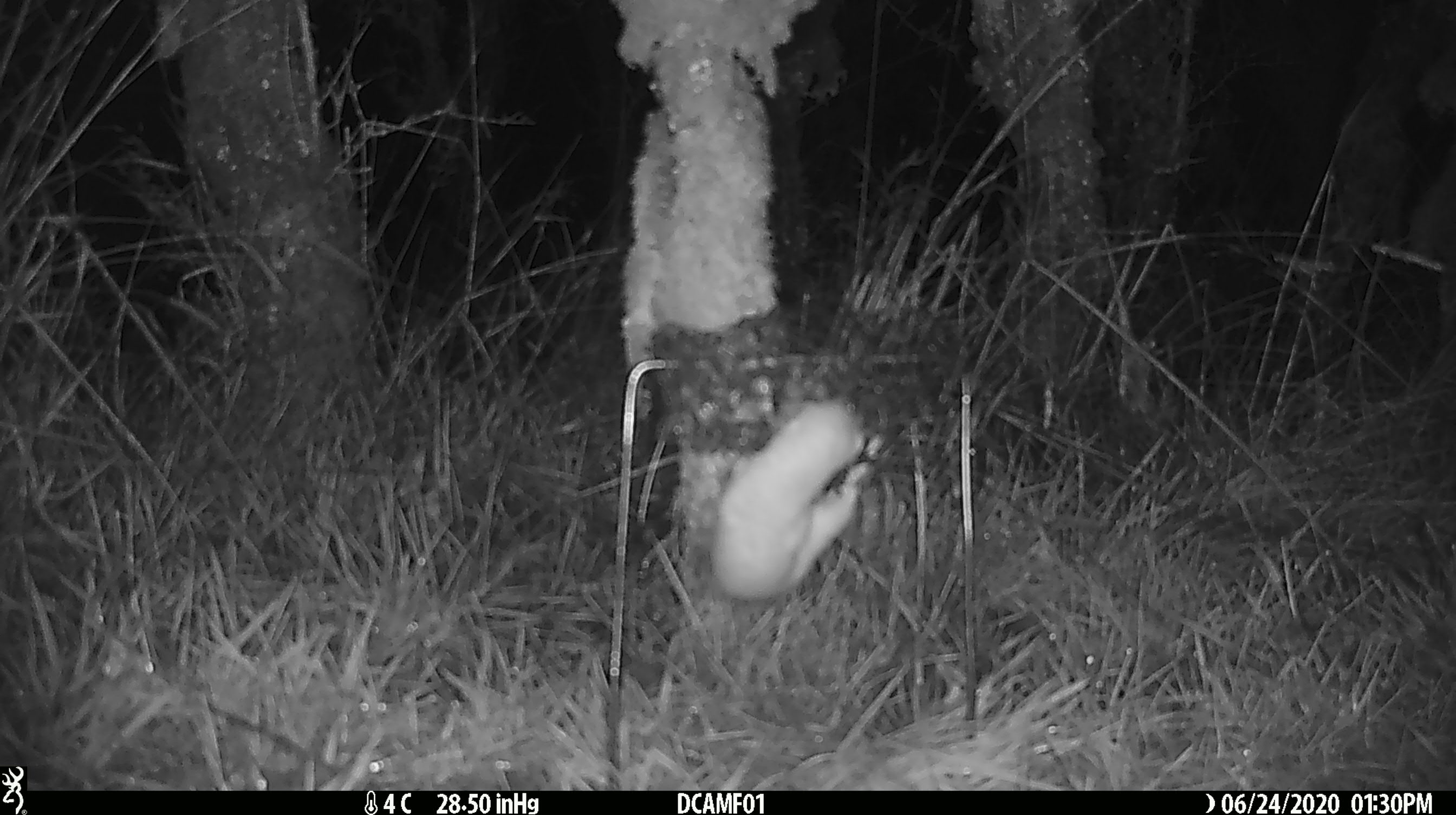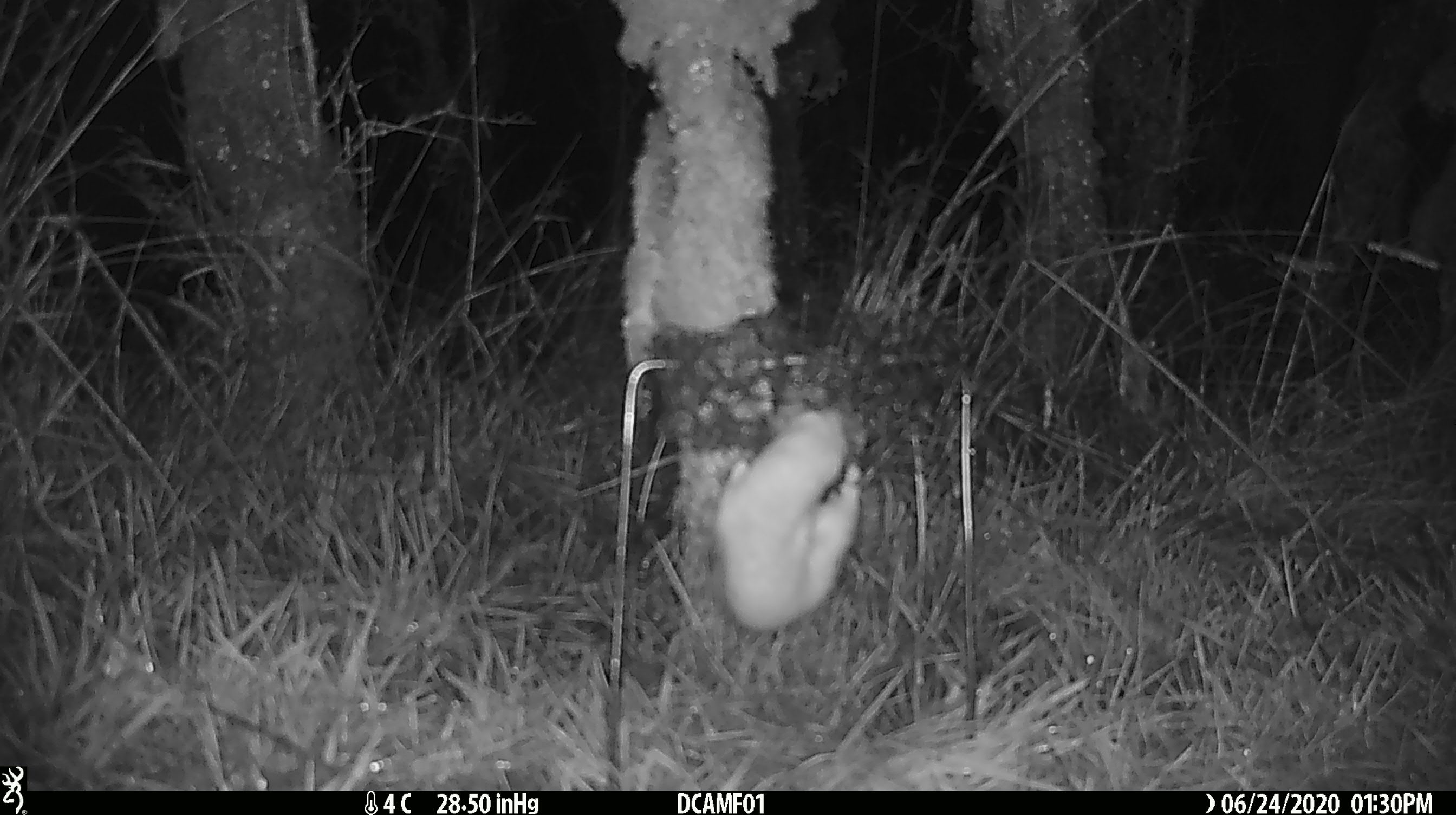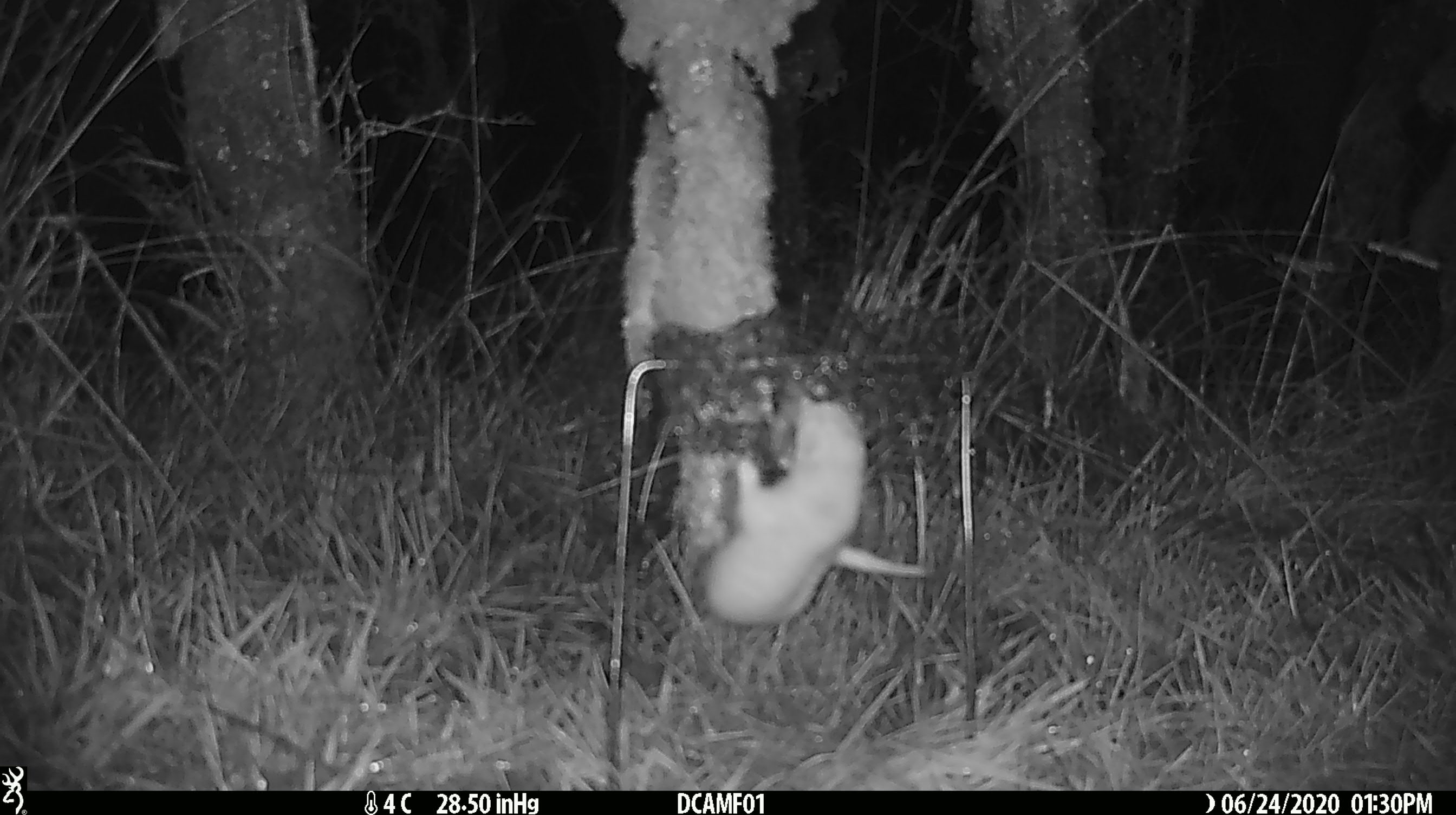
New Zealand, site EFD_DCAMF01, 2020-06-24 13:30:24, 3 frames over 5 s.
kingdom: Animalia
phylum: Chordata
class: Mammalia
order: Carnivora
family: Mustelidae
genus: Mustela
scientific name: Mustela nivalis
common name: least weasel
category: weasel